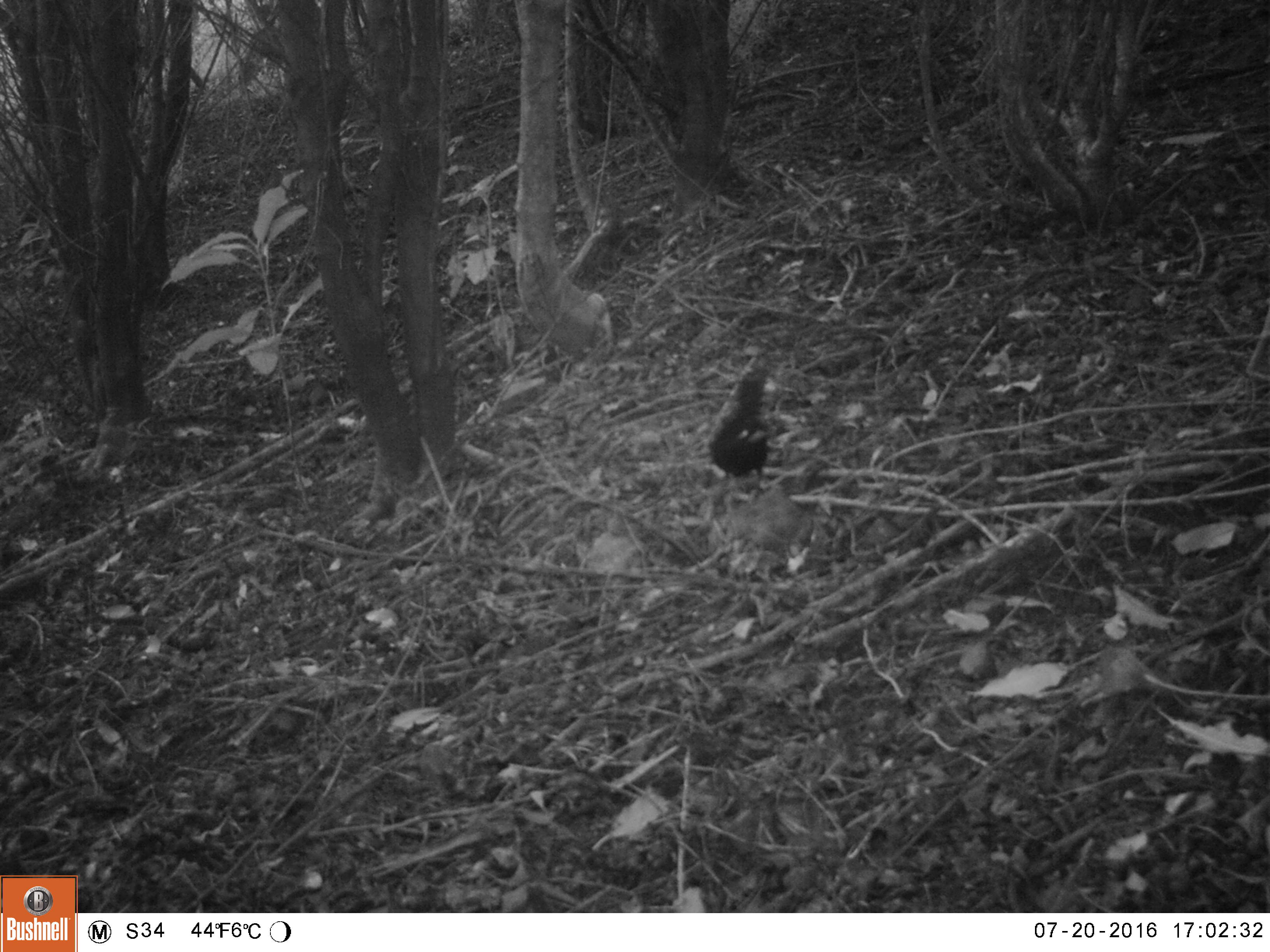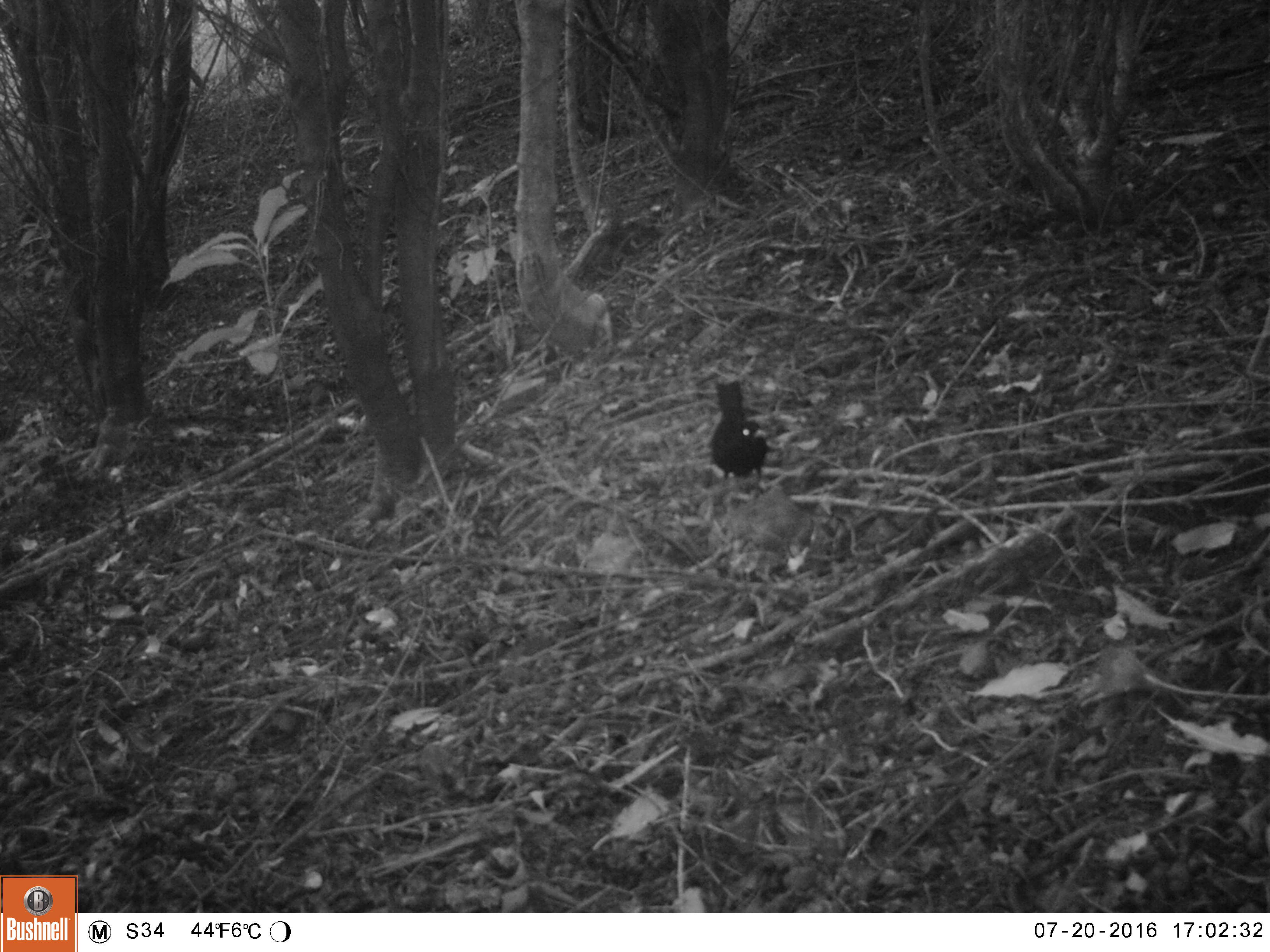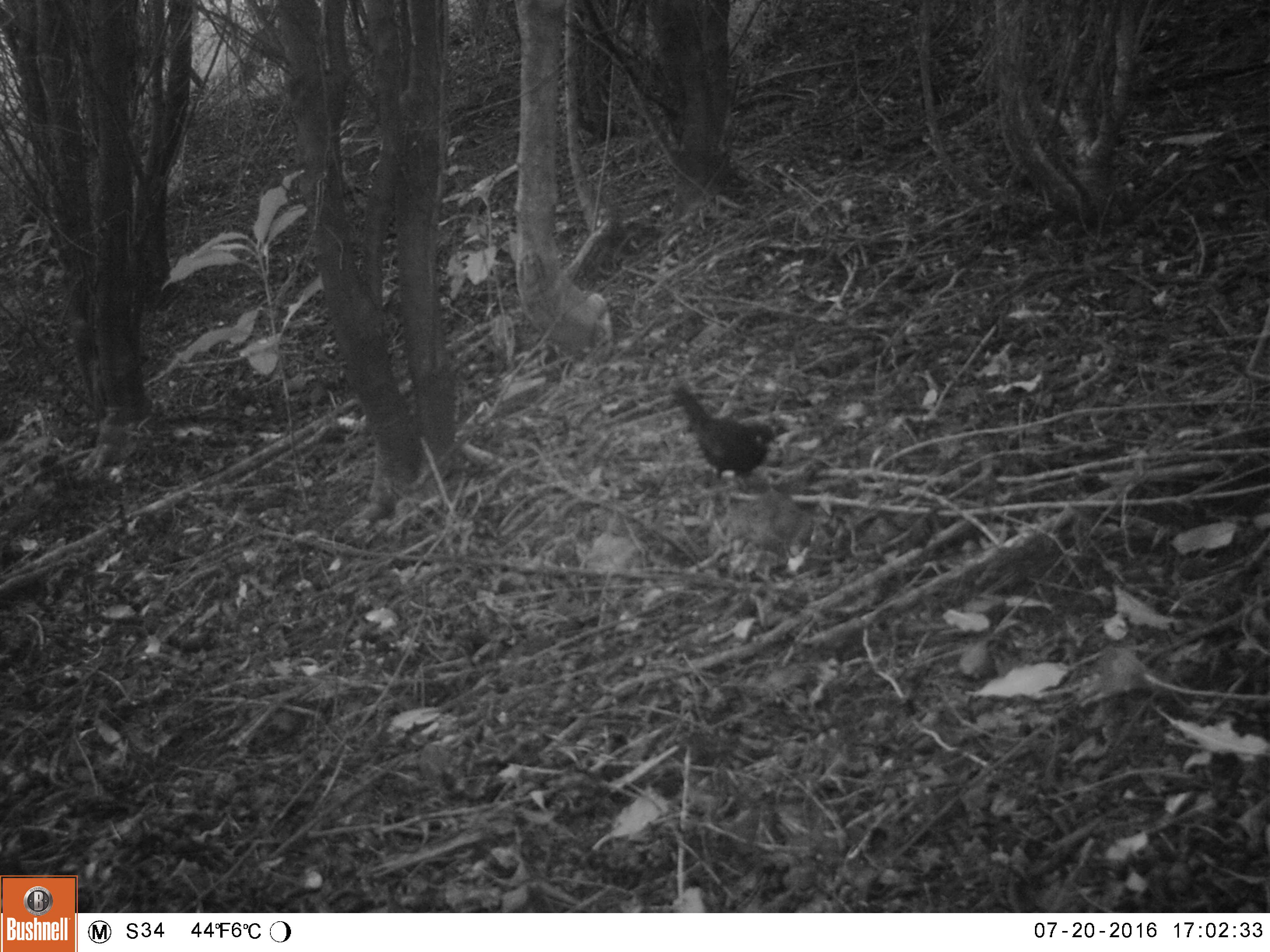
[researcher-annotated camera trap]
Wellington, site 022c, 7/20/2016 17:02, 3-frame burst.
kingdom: Animalia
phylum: Chordata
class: Aves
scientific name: Aves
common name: bird